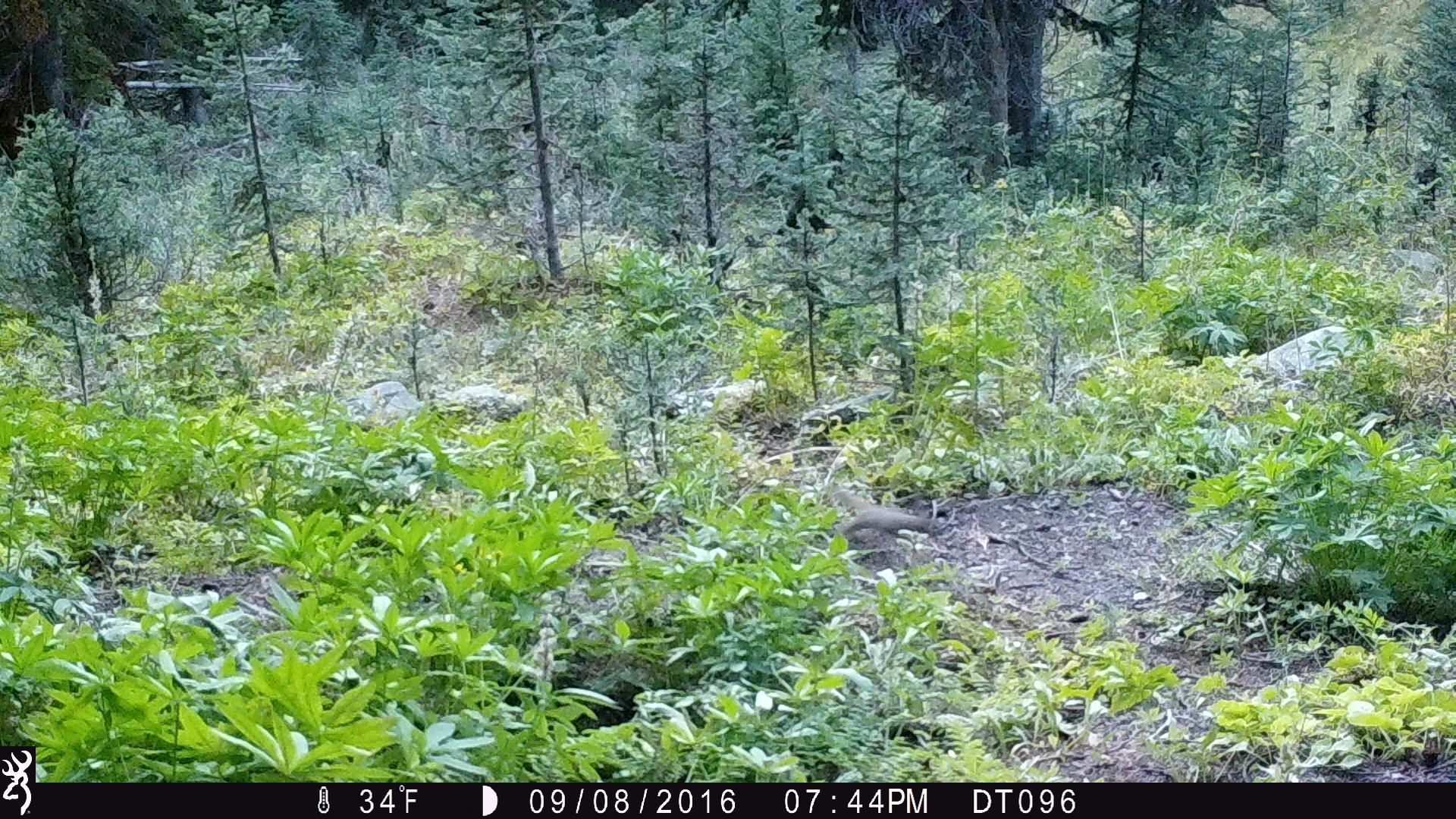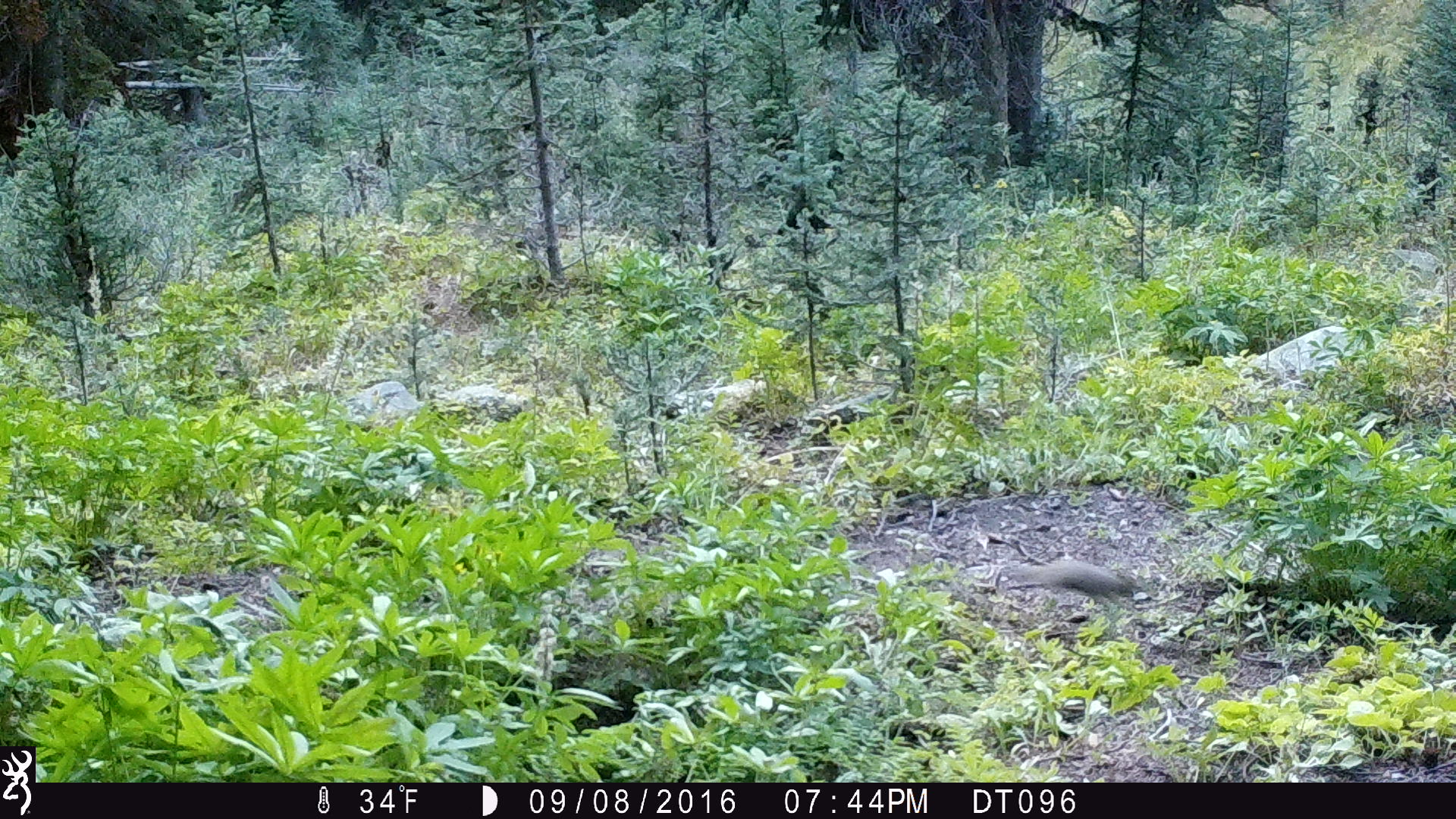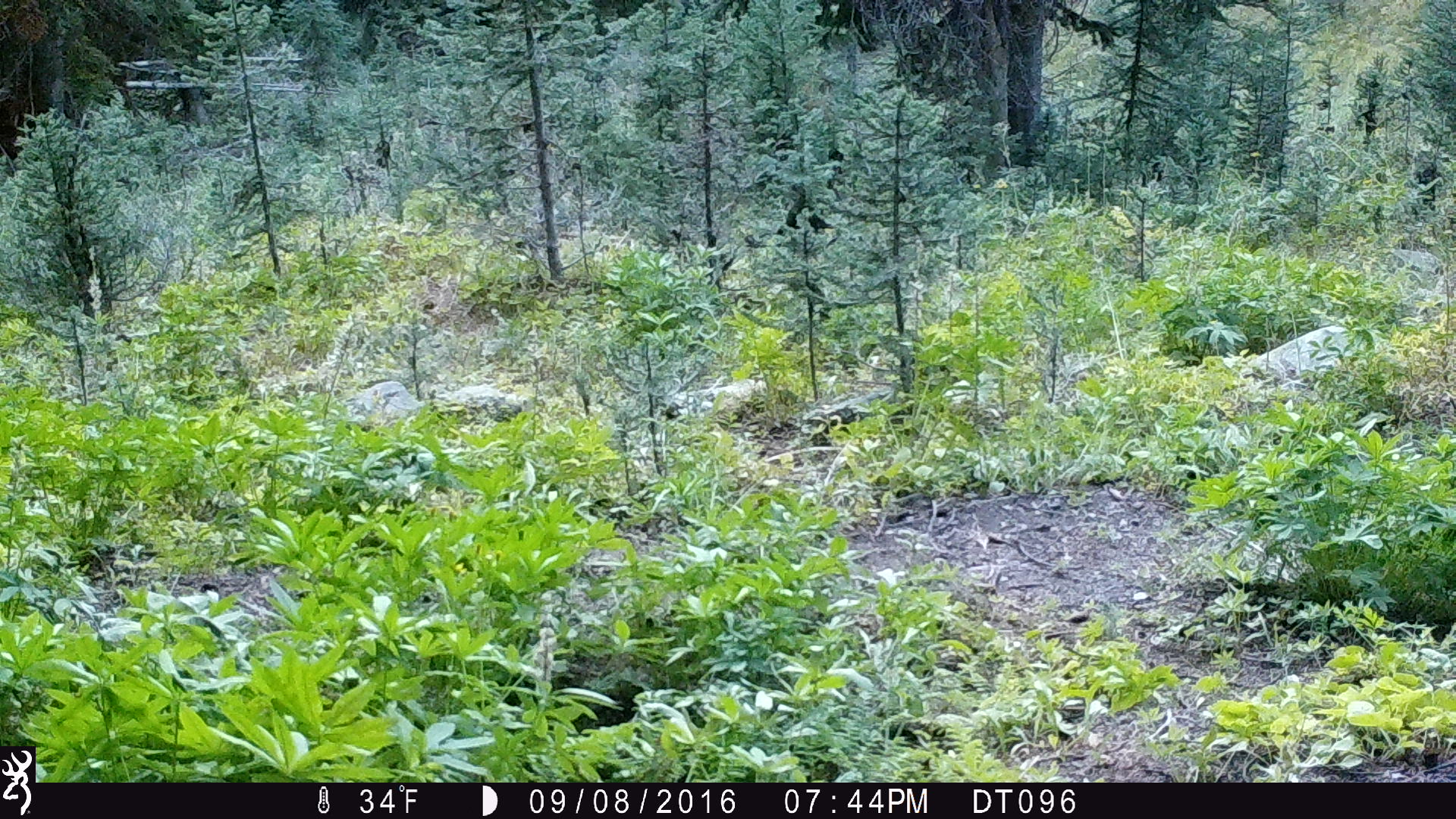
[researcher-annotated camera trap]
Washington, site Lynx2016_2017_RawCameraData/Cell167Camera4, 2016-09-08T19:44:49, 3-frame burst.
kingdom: Animalia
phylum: Chordata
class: Mammalia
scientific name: Mammalia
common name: small mammal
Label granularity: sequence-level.